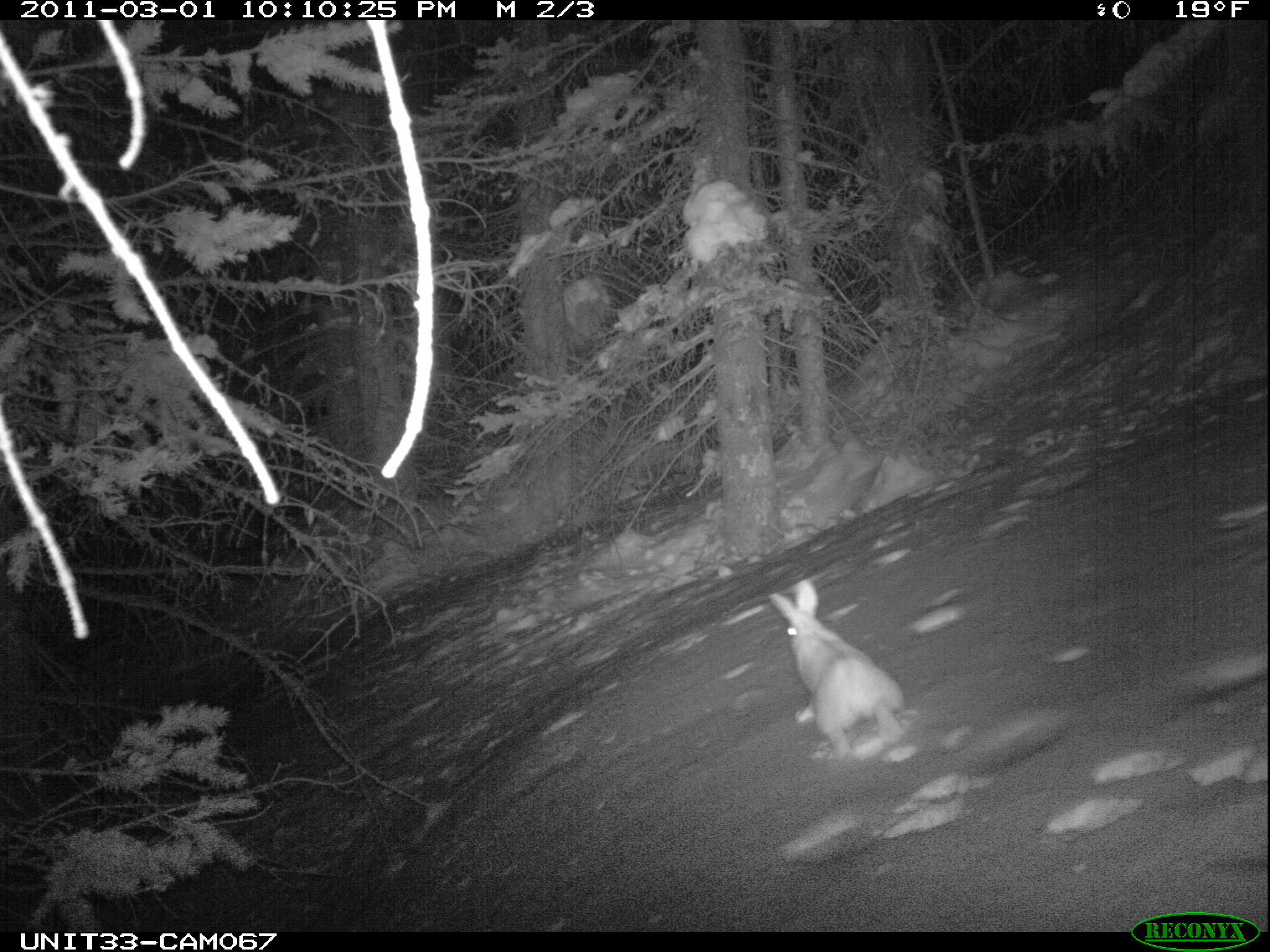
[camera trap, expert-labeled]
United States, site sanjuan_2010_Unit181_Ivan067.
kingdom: Animalia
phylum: Chordata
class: Mammalia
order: Lagomorpha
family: Leporidae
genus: Lepus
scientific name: Lepus americanus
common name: snowshoe hare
Lepus americanus (snowshoe hare).